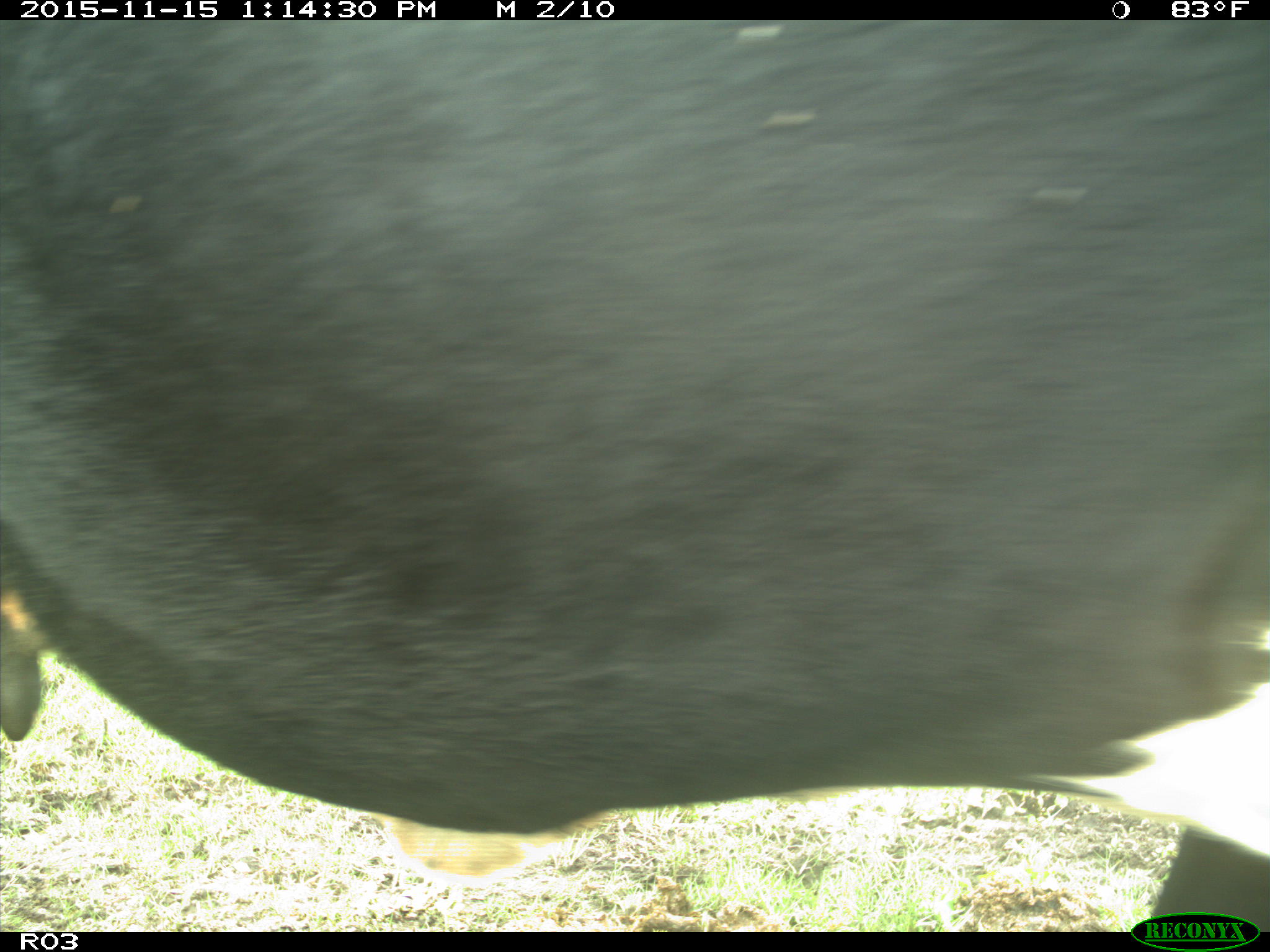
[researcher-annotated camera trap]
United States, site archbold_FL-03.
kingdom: Animalia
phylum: Chordata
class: Mammalia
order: Artiodactyla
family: Bovidae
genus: Bos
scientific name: Bos taurus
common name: domestic cow